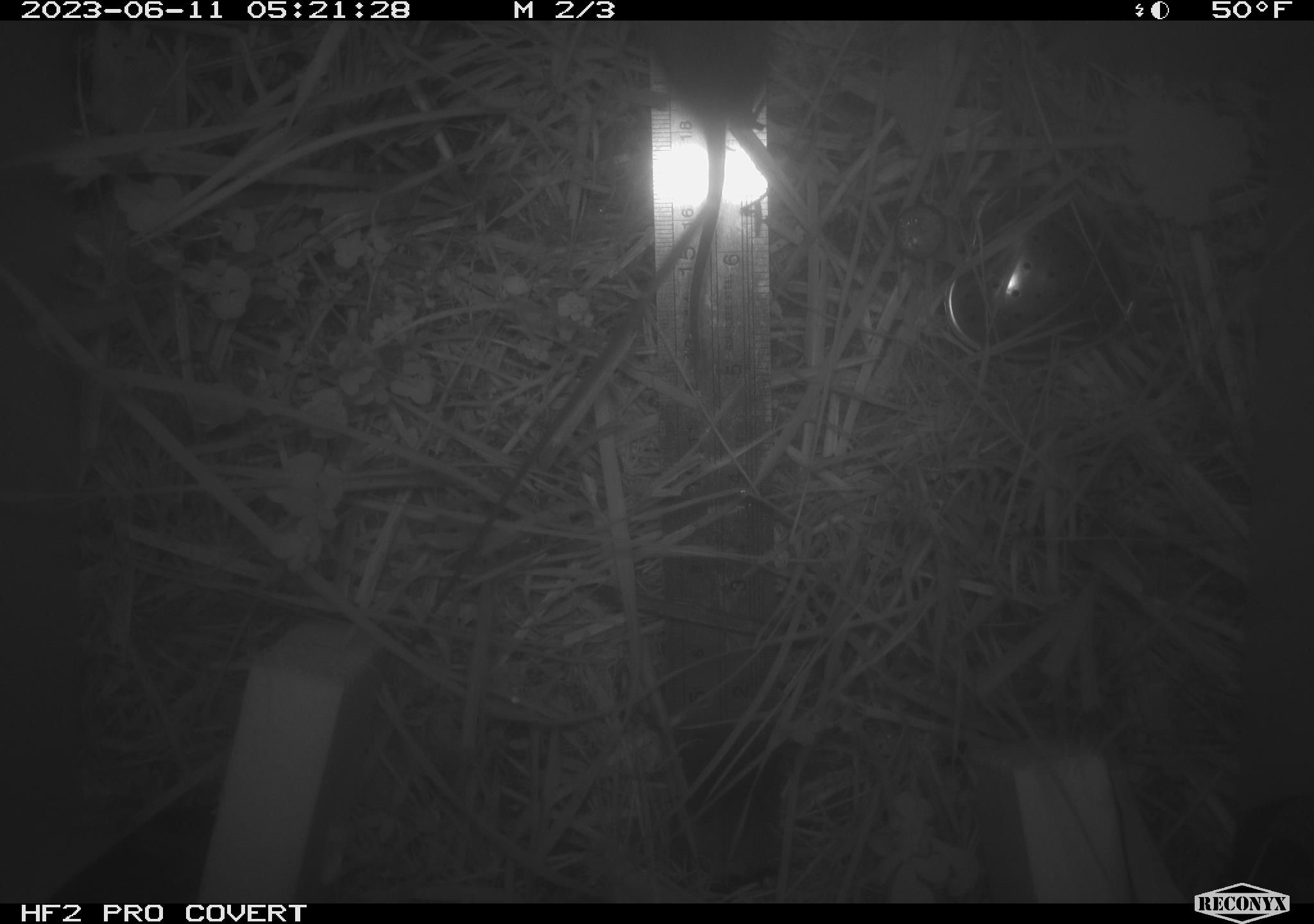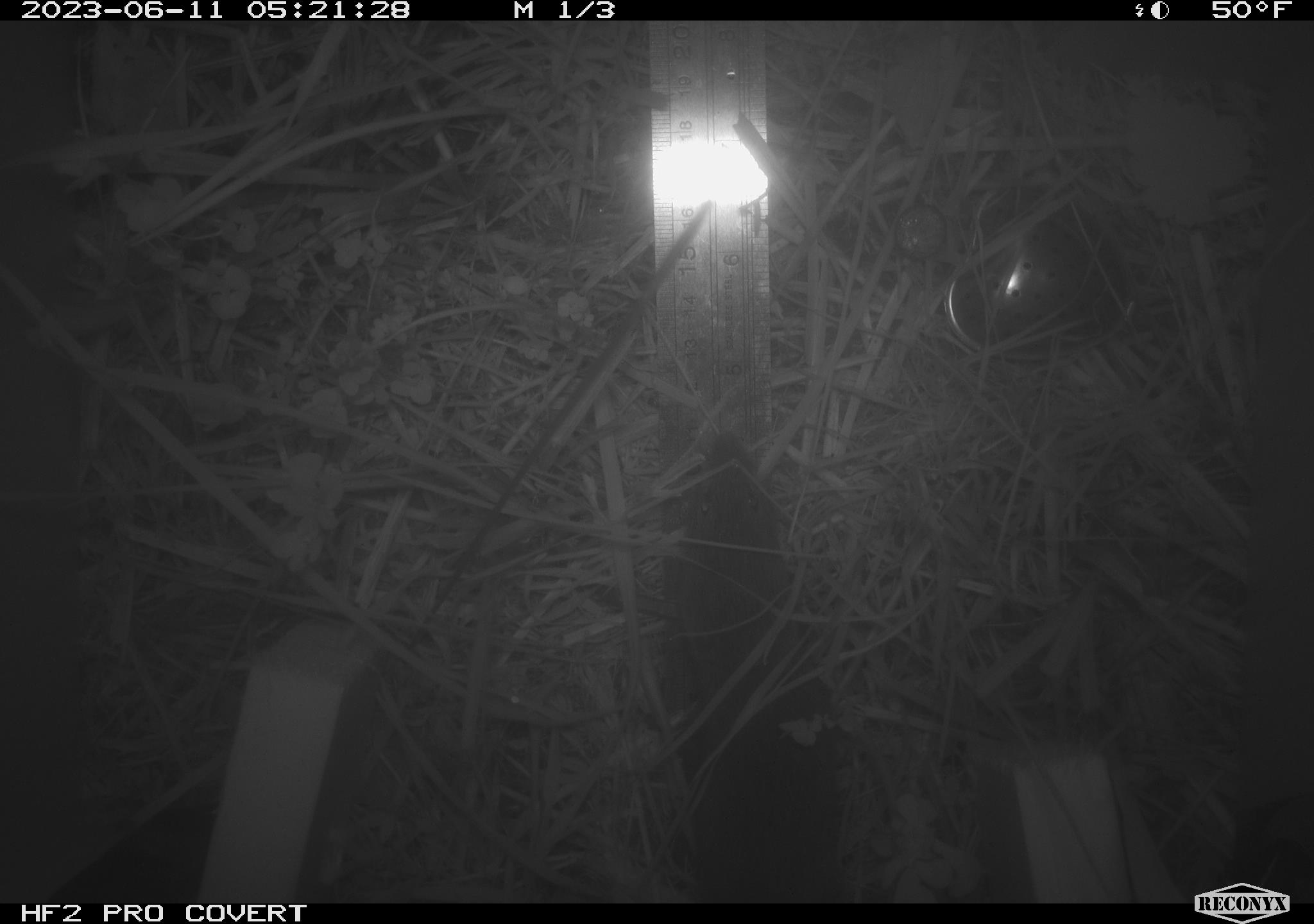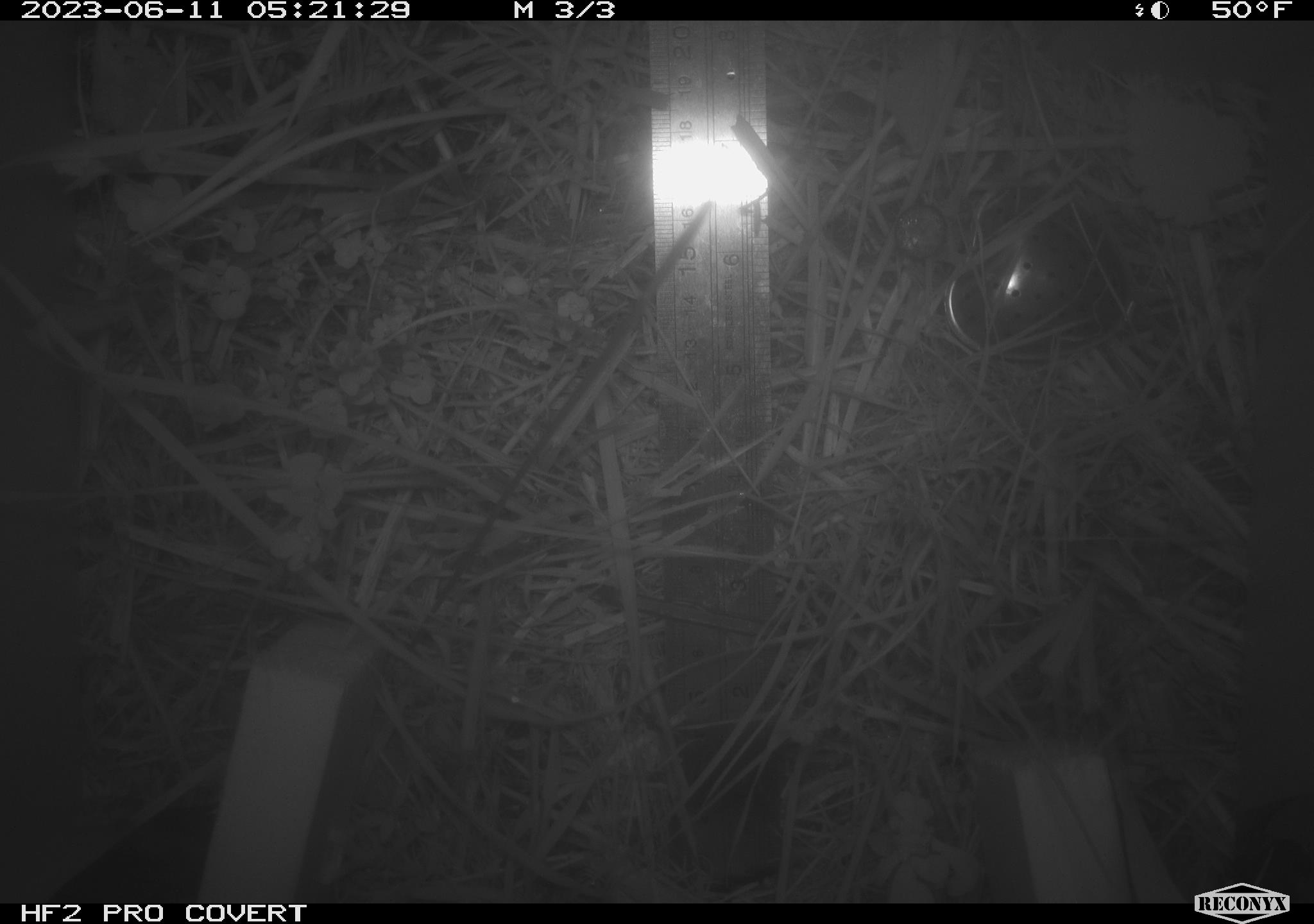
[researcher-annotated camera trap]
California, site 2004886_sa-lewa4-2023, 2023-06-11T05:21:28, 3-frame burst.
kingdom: Animalia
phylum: Chordata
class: Mammalia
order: Rodentia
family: Cricetidae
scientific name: Cricetidae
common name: hamsters, voles, lemmings, and allies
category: cricetidae family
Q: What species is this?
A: Cricetidae family (hamsters, voles, lemmings, and allies) (Cricetidae).